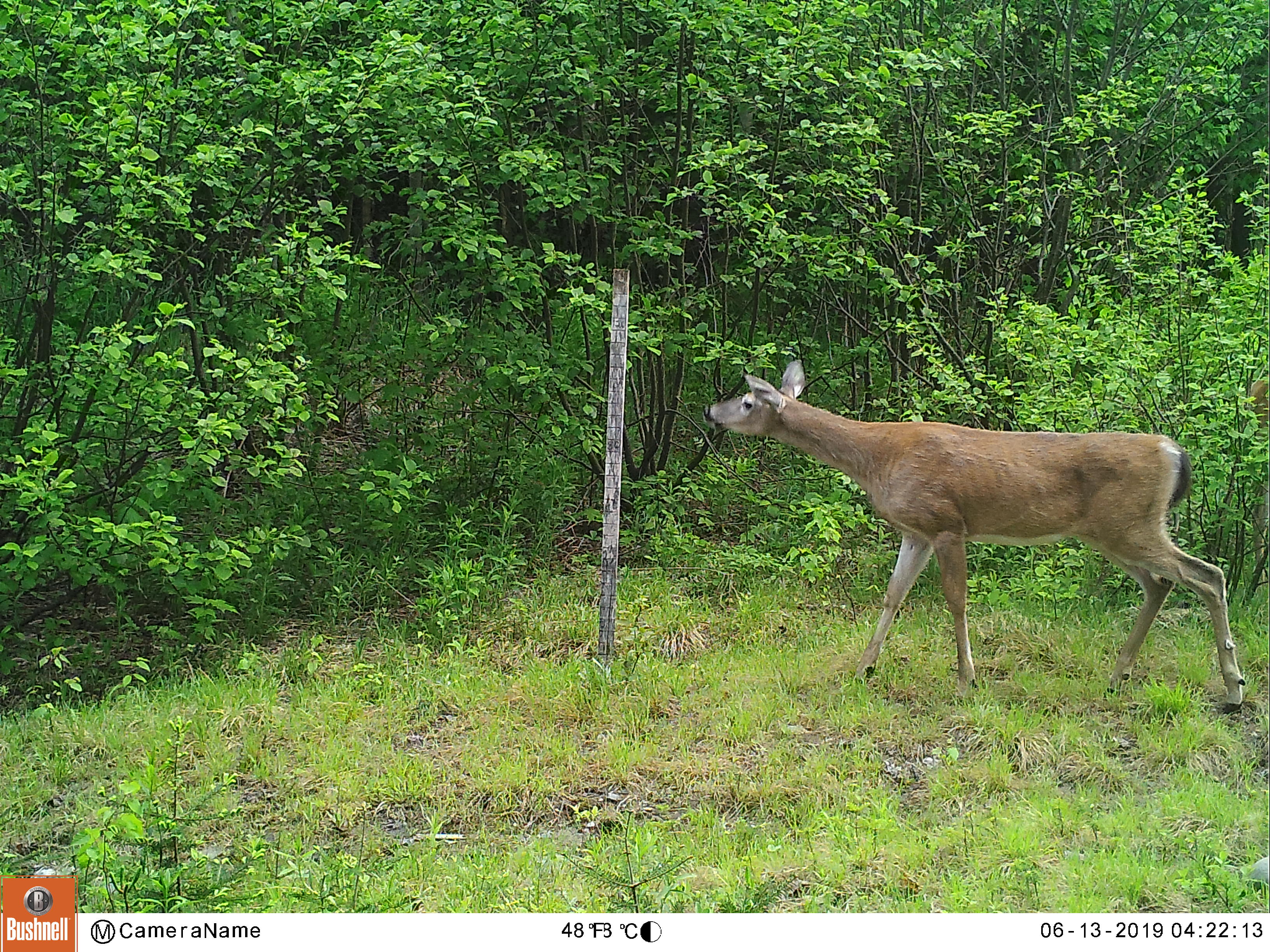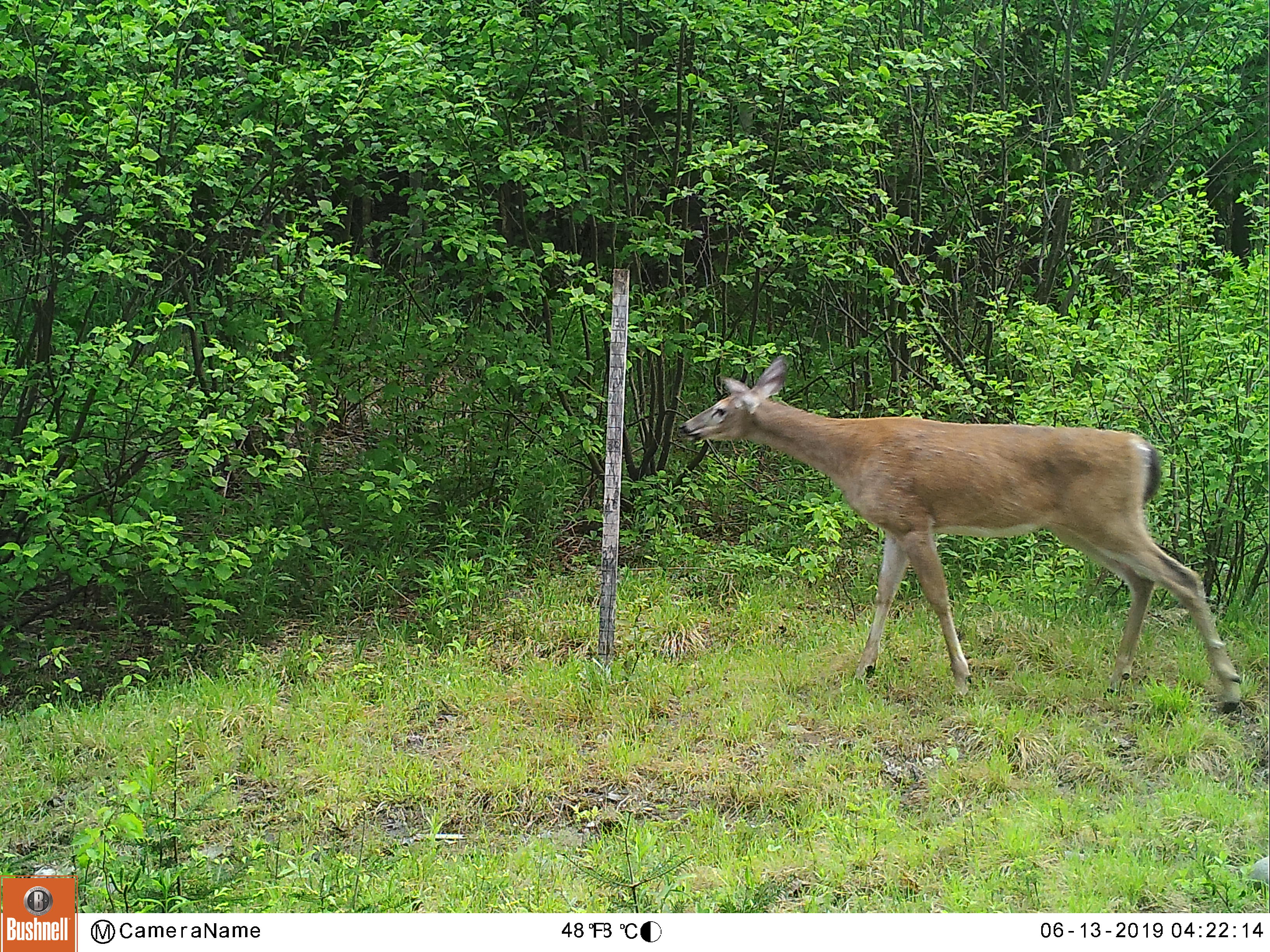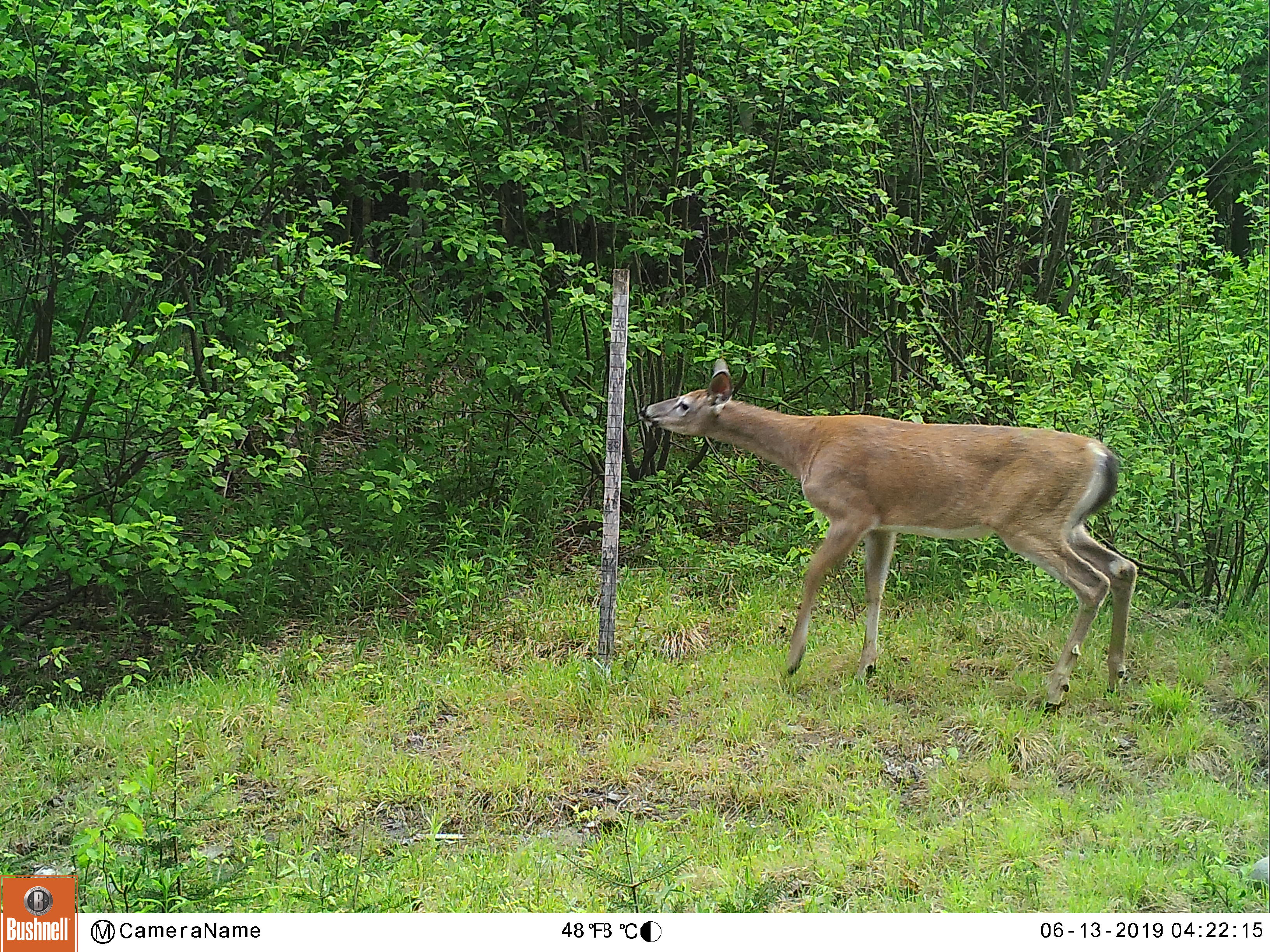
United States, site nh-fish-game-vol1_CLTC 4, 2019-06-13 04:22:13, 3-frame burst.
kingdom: Animalia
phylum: Chordata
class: Mammalia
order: Artiodactyla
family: Cervidae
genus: Odocoileus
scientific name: Odocoileus virginianus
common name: white-tailed deer